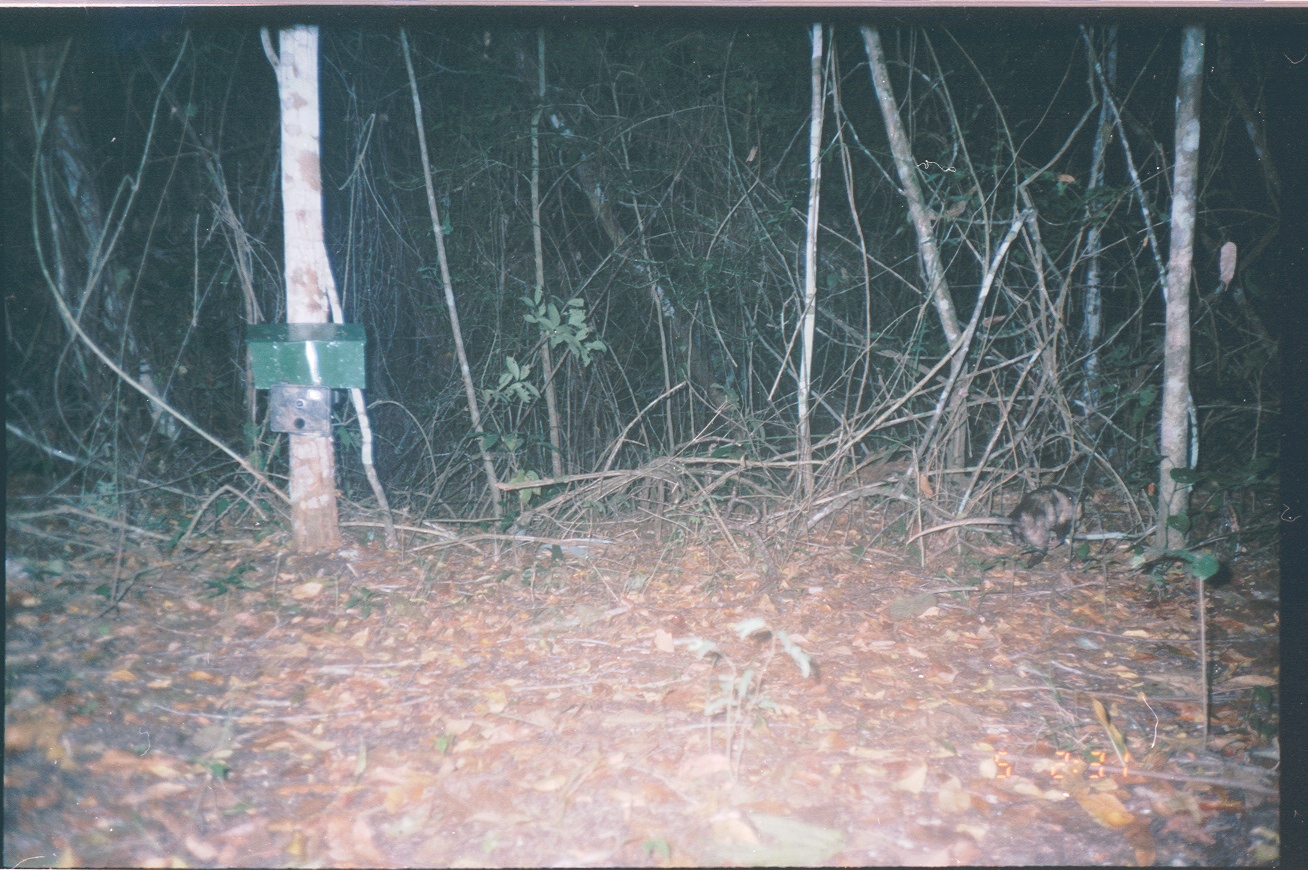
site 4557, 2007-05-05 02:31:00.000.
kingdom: Animalia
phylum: Chordata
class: Mammalia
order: Didelphimorphia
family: Didelphidae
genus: Didelphis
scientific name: Didelphis marsupialis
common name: southern opossum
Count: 1.